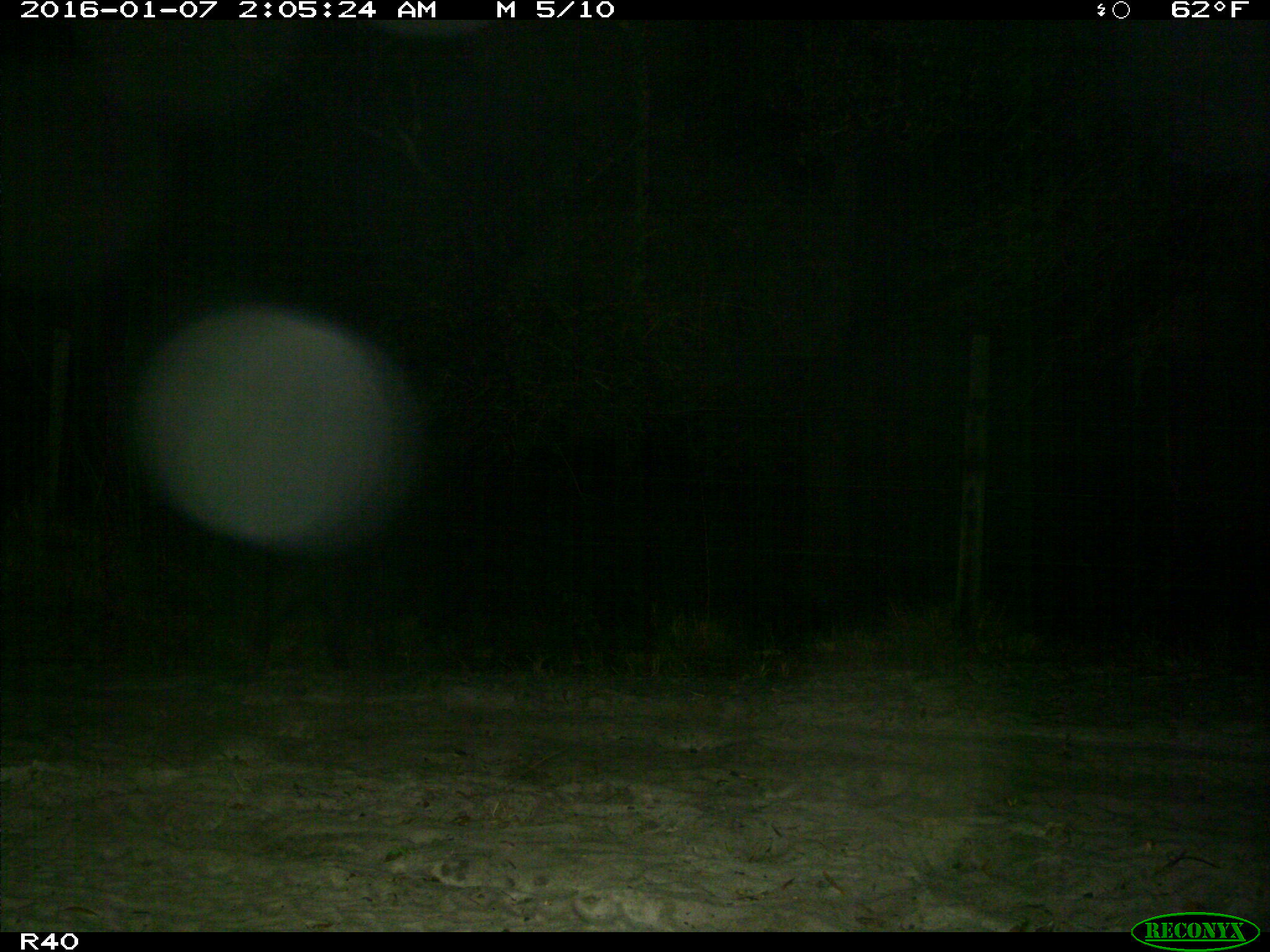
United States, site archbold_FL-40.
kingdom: Animalia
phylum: Chordata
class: Mammalia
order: Artiodactyla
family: Suidae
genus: Sus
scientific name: Sus scrofa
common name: wild boar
Sus scrofa (wild boar).